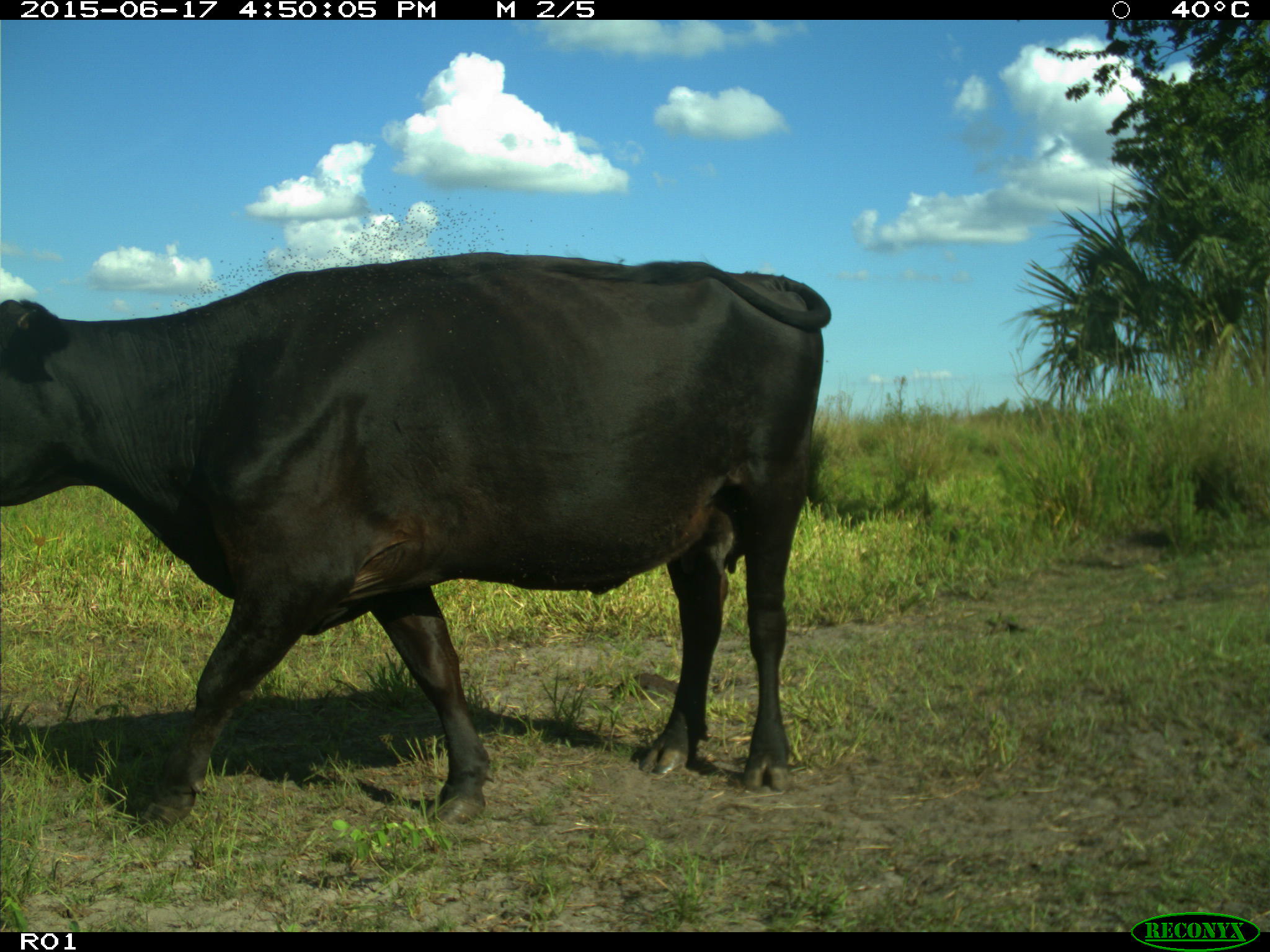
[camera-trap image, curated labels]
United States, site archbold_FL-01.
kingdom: Animalia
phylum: Chordata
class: Mammalia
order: Artiodactyla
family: Bovidae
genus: Bos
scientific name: Bos taurus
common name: domestic cow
Bos taurus (domestic cow).